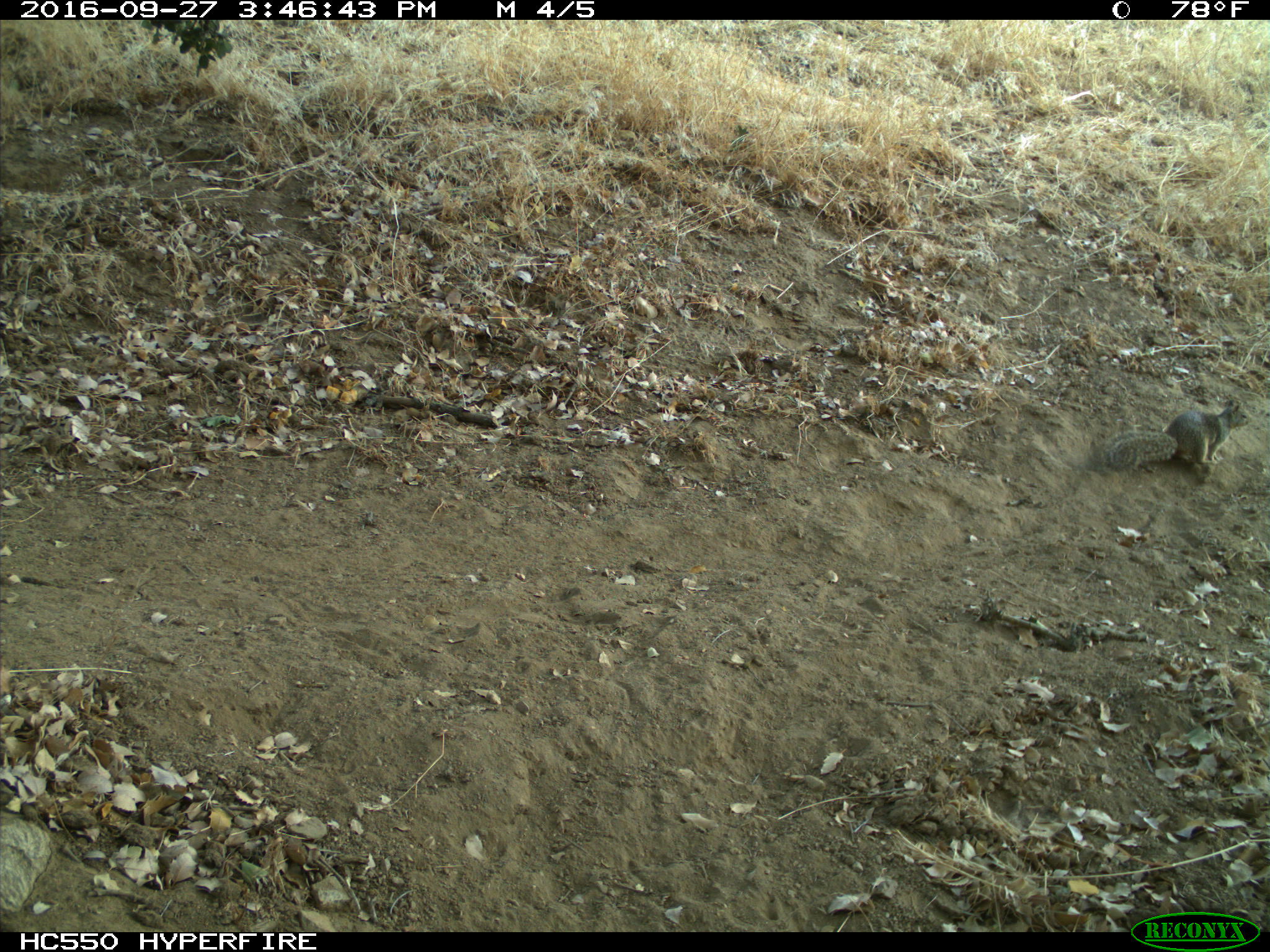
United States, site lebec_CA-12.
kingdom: Animalia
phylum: Chordata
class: Mammalia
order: Rodentia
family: Sciuridae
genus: Otospermophilus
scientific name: Otospermophilus beecheyi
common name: california ground squirrel